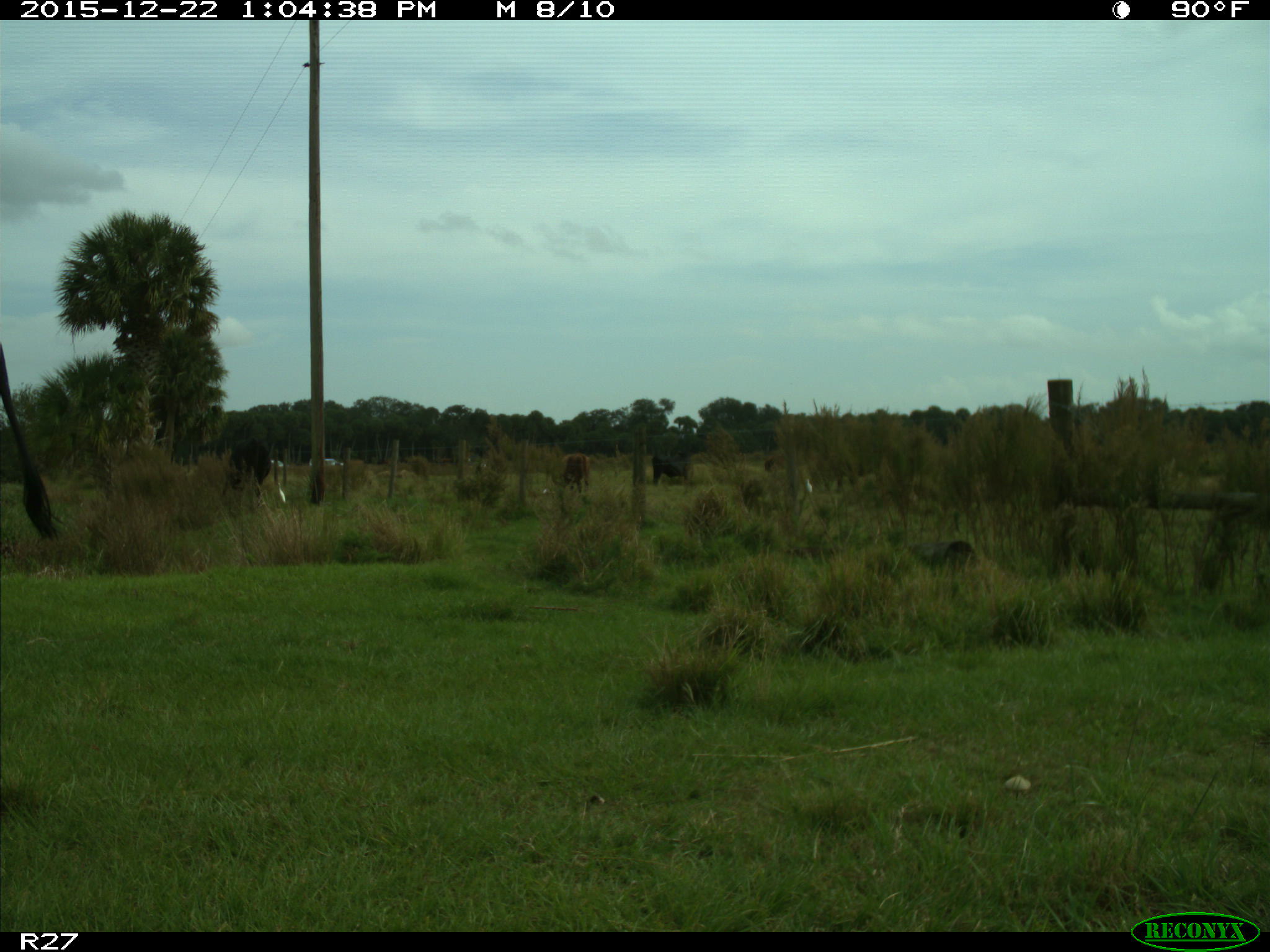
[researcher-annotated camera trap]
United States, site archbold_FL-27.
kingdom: Animalia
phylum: Chordata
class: Mammalia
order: Artiodactyla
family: Bovidae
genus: Bos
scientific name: Bos taurus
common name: domestic cow